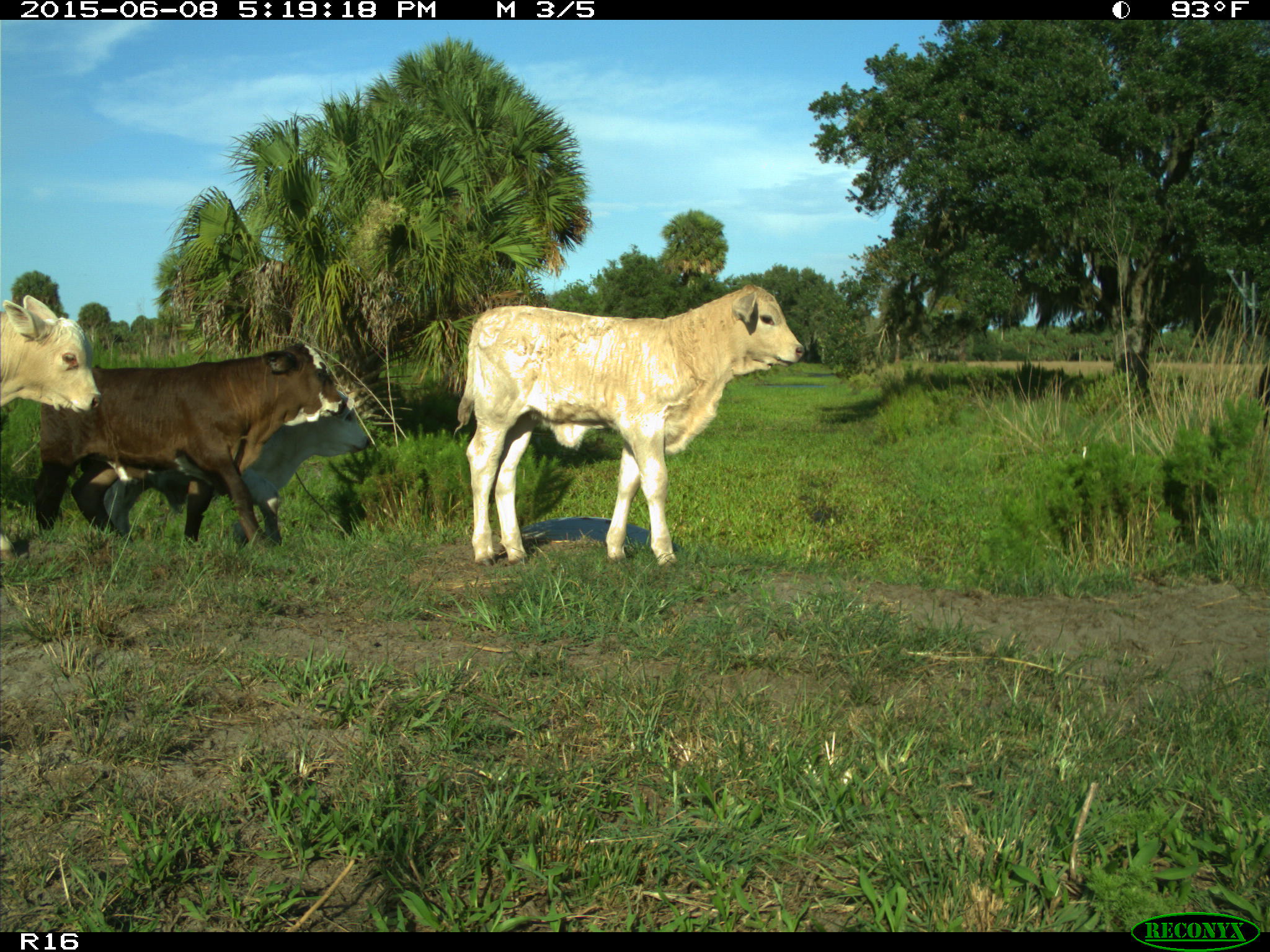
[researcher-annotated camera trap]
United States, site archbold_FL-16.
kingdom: Animalia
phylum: Chordata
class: Mammalia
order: Artiodactyla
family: Bovidae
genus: Bos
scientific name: Bos taurus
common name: domestic cow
Bos taurus (domestic cow).